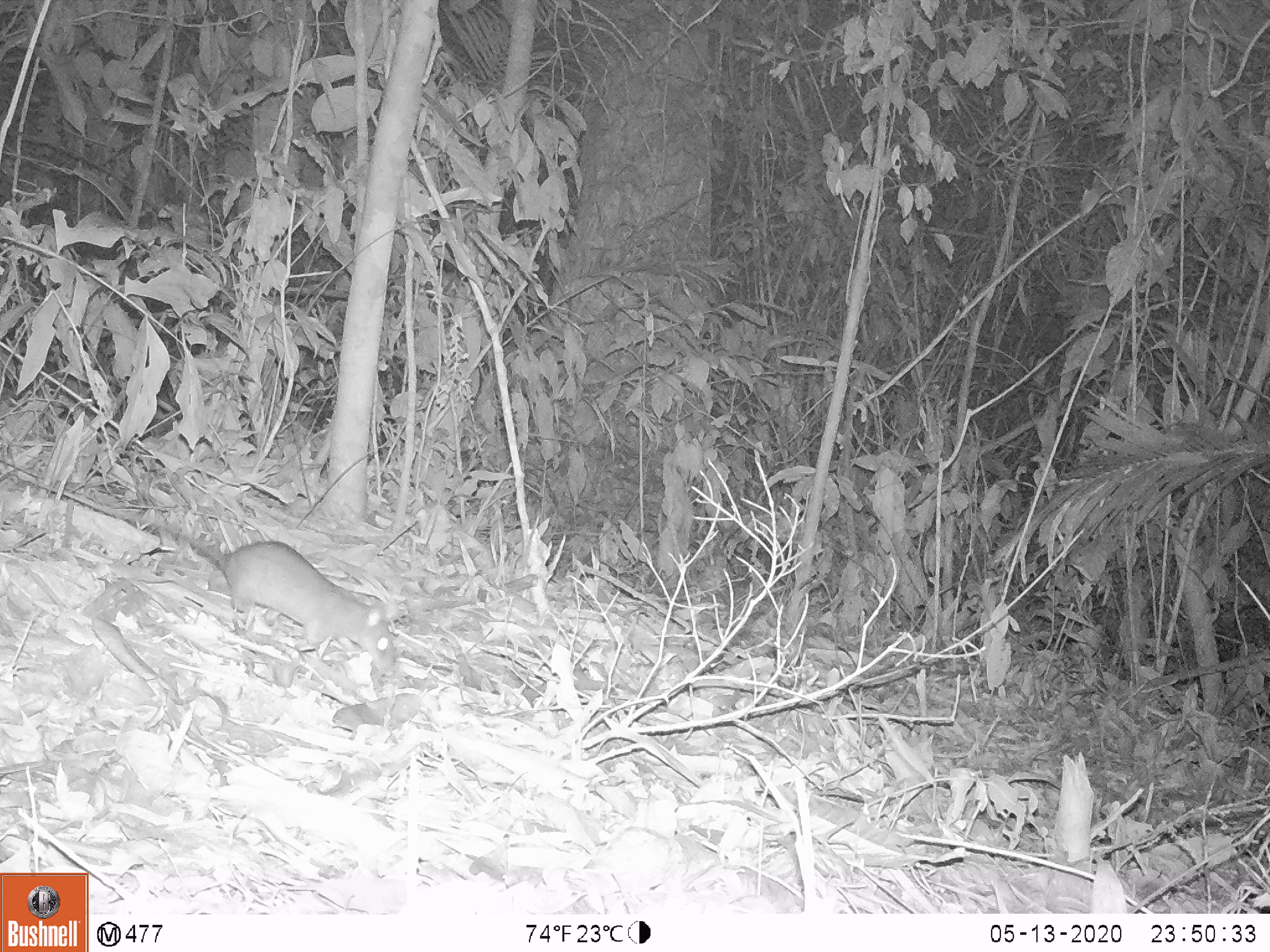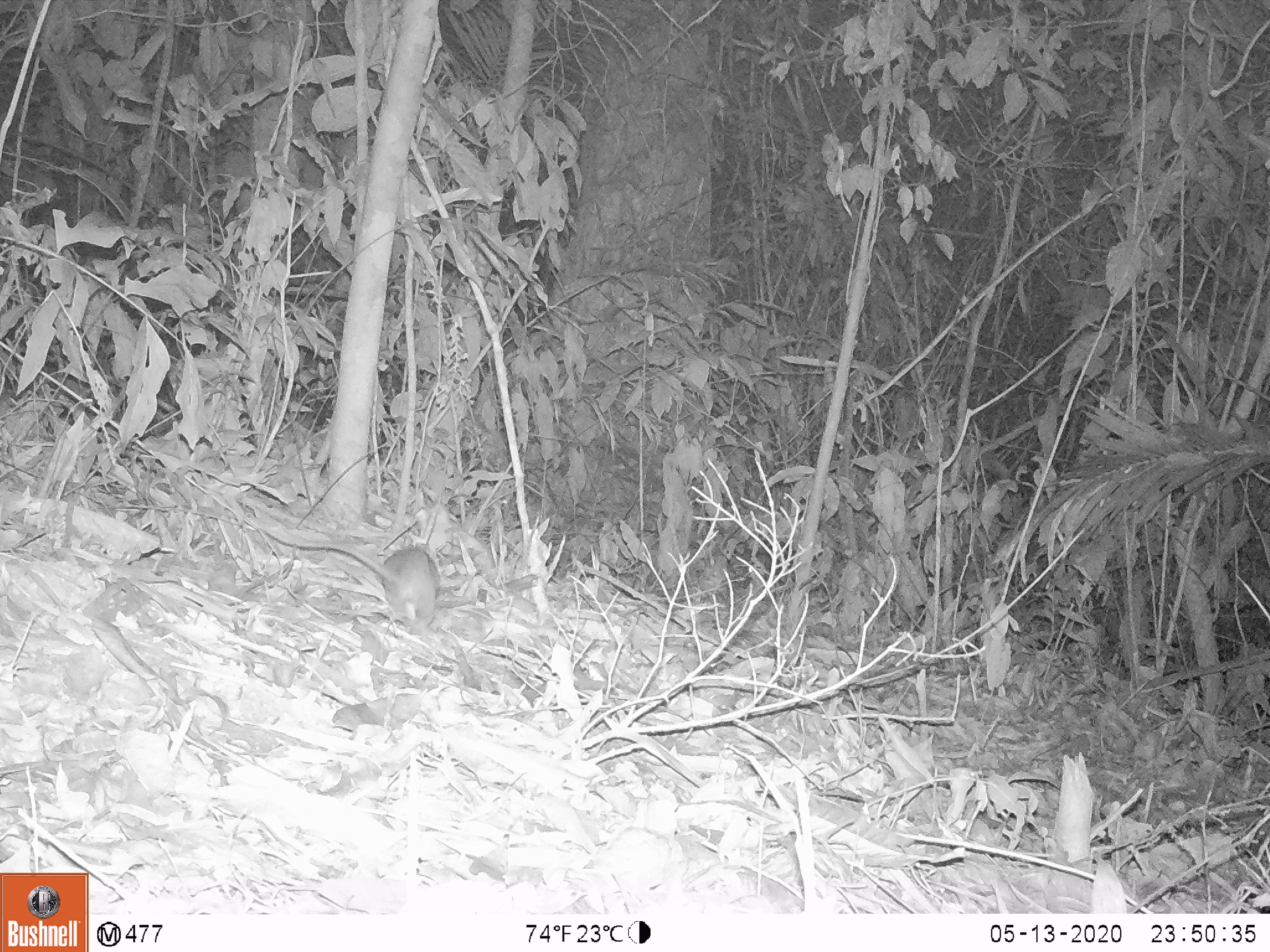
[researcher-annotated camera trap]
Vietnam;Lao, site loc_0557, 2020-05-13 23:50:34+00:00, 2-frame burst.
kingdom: Animalia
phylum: Chordata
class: Mammalia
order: Rodentia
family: Muridae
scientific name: Muridae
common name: old-world mice and rats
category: unidentified murid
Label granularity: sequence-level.